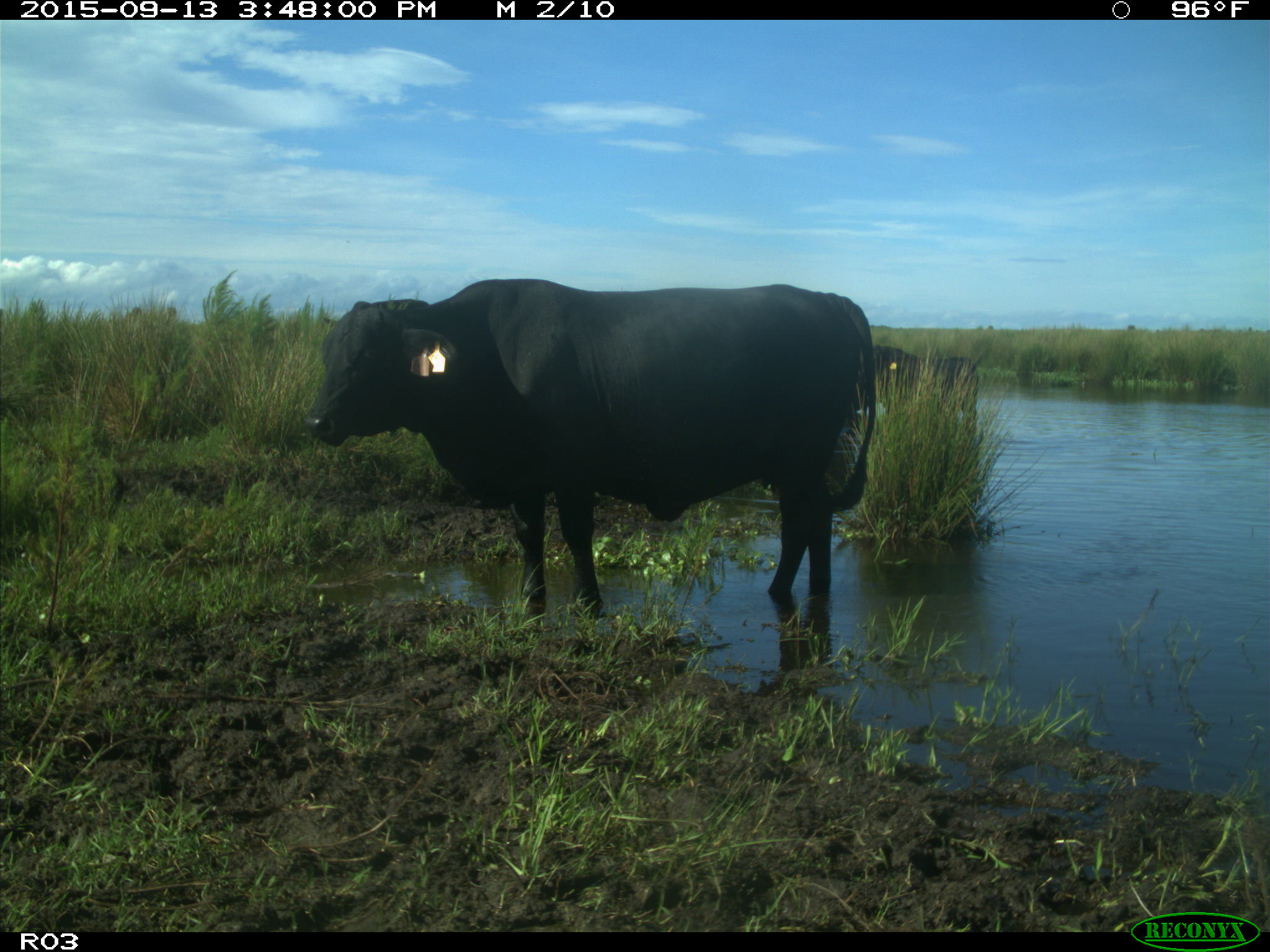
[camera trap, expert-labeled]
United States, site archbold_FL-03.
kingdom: Animalia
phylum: Chordata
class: Mammalia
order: Artiodactyla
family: Bovidae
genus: Bos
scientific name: Bos taurus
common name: domestic cow